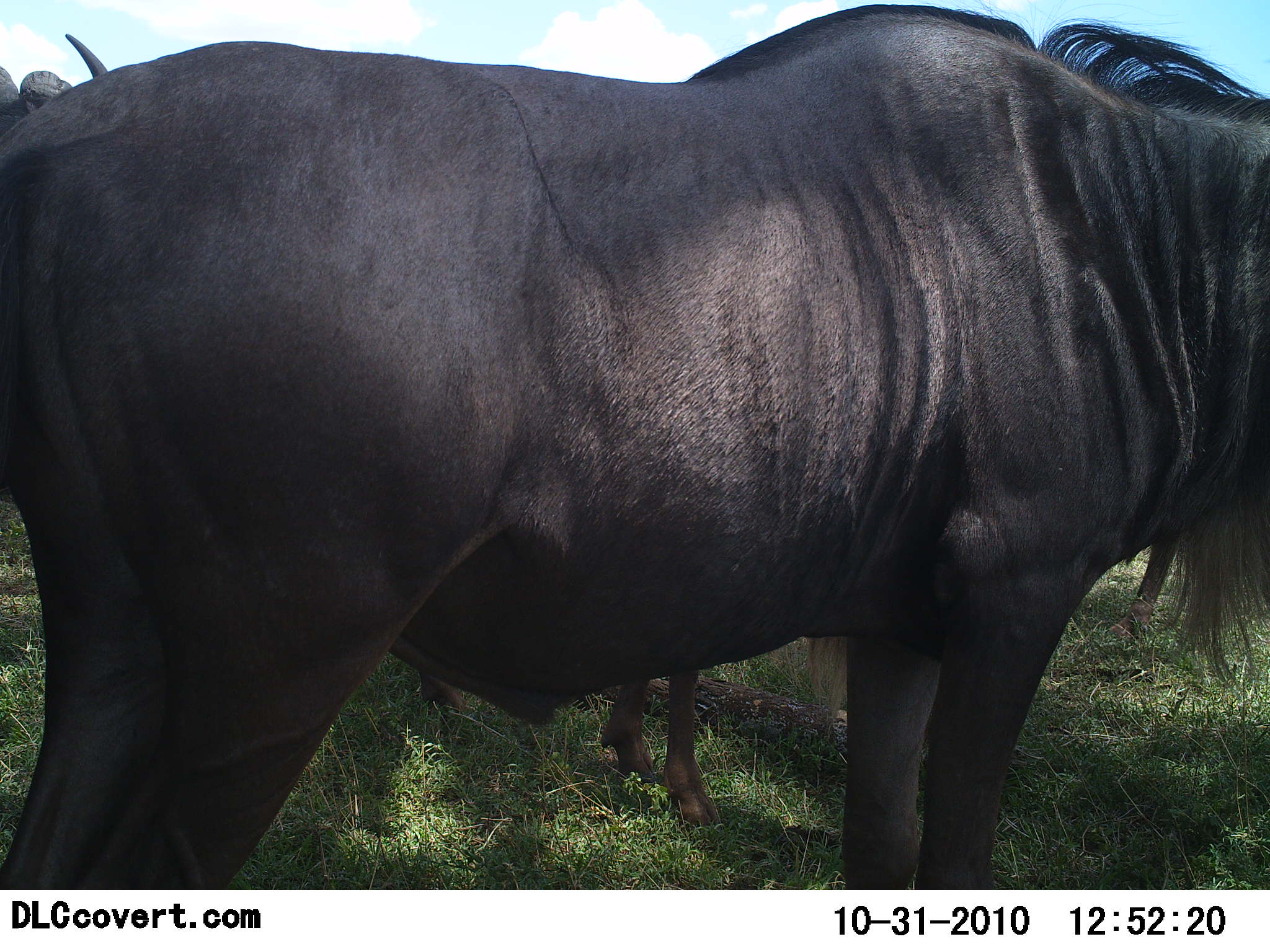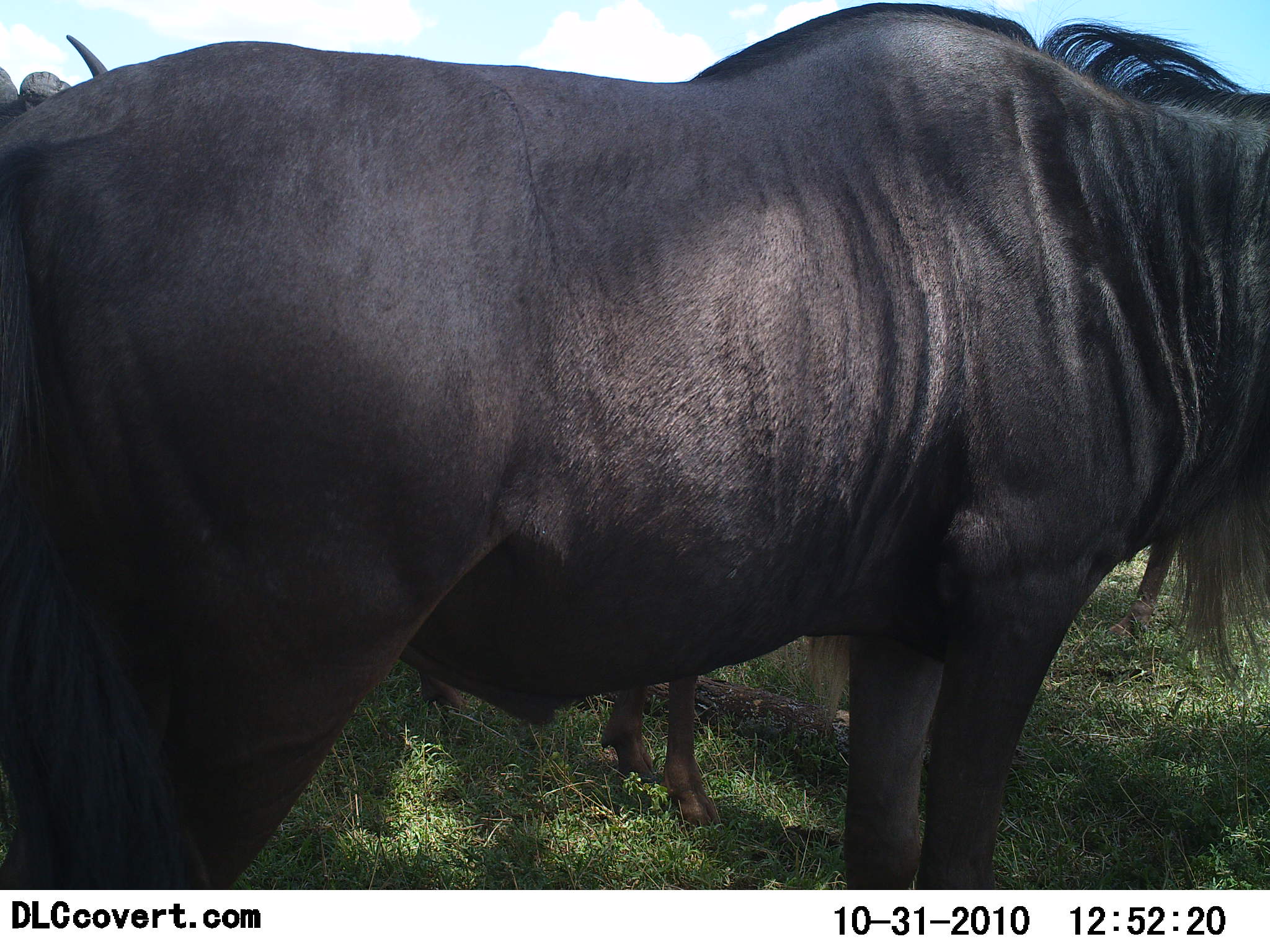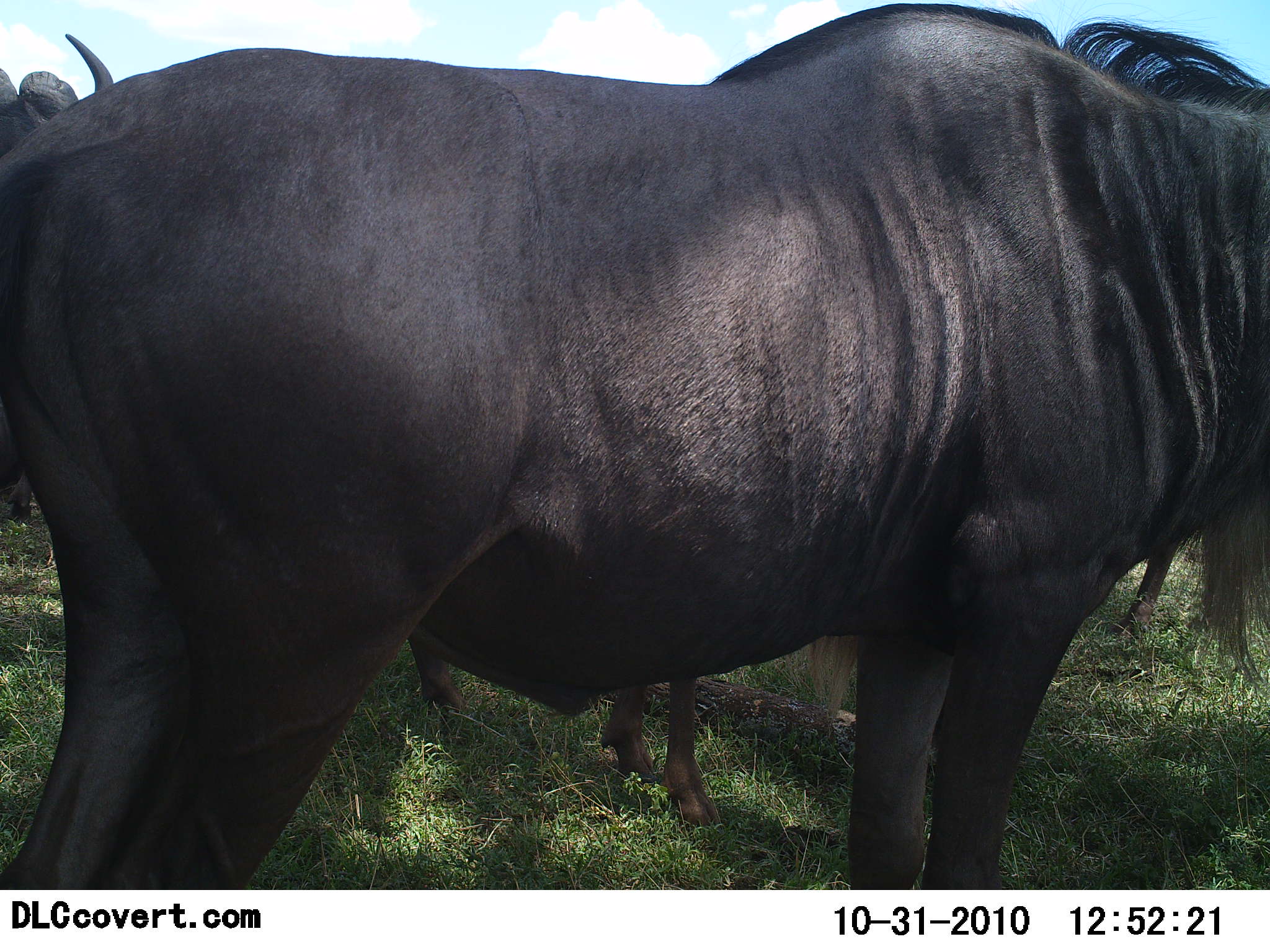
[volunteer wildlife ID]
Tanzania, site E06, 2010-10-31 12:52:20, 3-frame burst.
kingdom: Animalia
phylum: Chordata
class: Mammalia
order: Artiodactyla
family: Bovidae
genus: Connochaetes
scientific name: Connochaetes taurinus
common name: blue wildebeest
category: wildebeest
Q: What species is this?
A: Wildebeest (blue wildebeest) (Connochaetes taurinus).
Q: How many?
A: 3.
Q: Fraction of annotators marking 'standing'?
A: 85%.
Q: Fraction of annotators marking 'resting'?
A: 0%.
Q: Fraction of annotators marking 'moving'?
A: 15%.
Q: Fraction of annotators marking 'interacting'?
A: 0%.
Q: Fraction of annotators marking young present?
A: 0%.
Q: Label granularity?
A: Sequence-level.